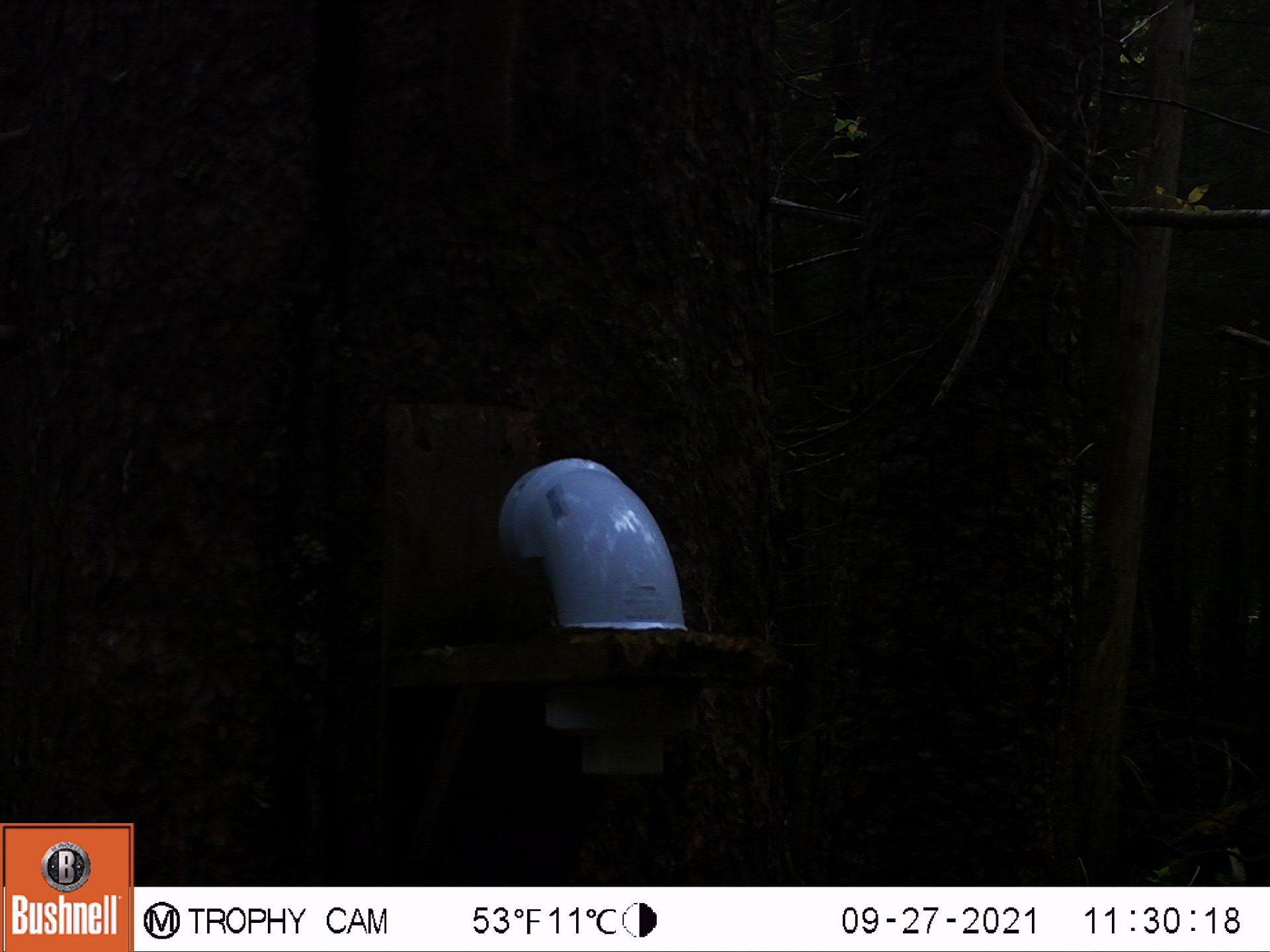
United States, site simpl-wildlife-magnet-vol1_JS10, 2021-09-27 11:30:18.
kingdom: Animalia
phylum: Chordata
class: Mammalia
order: Rodentia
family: Sciuridae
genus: Tamiasciurus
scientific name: Tamiasciurus hudsonicus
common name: red squirrel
Red squirrel (Tamiasciurus hudsonicus).